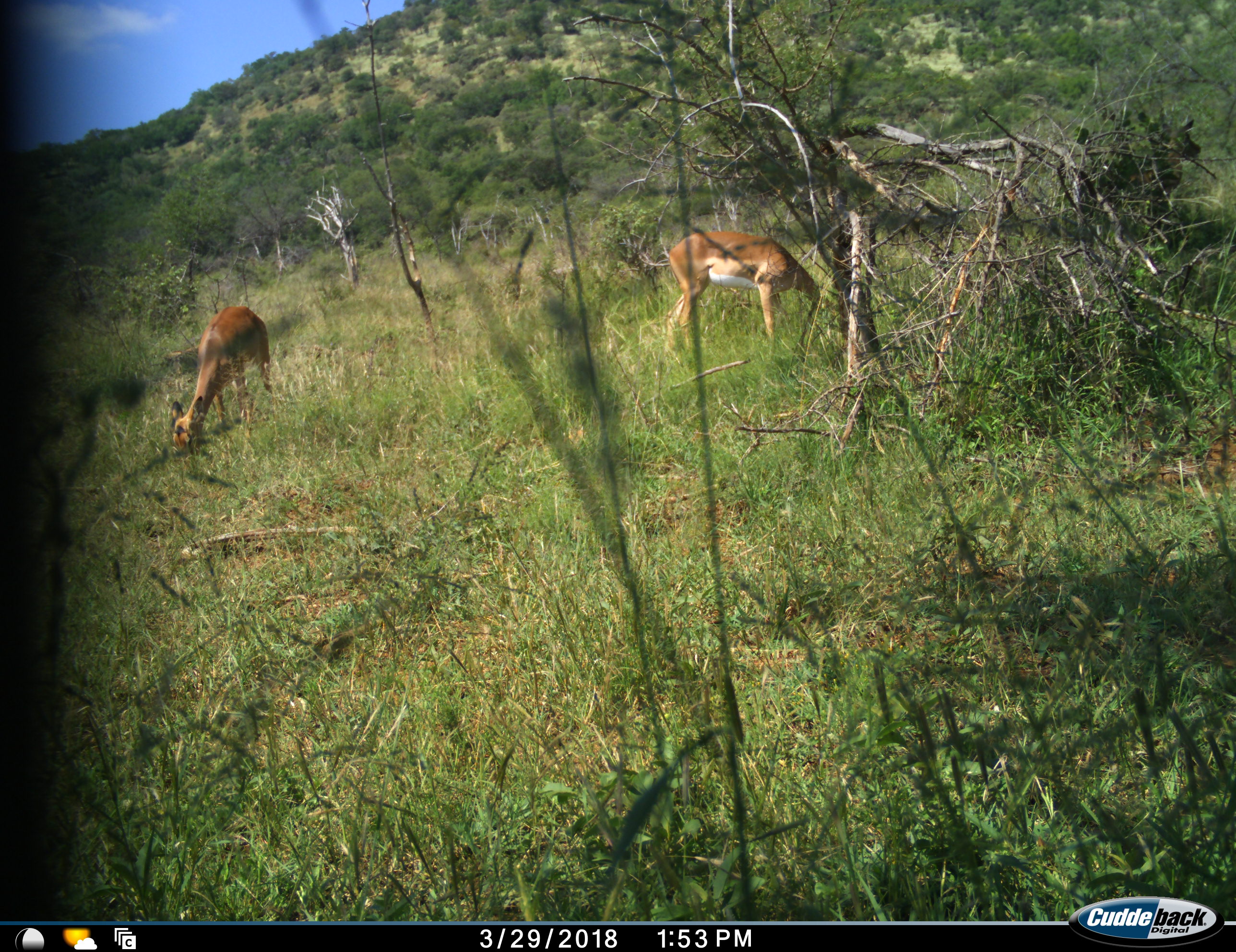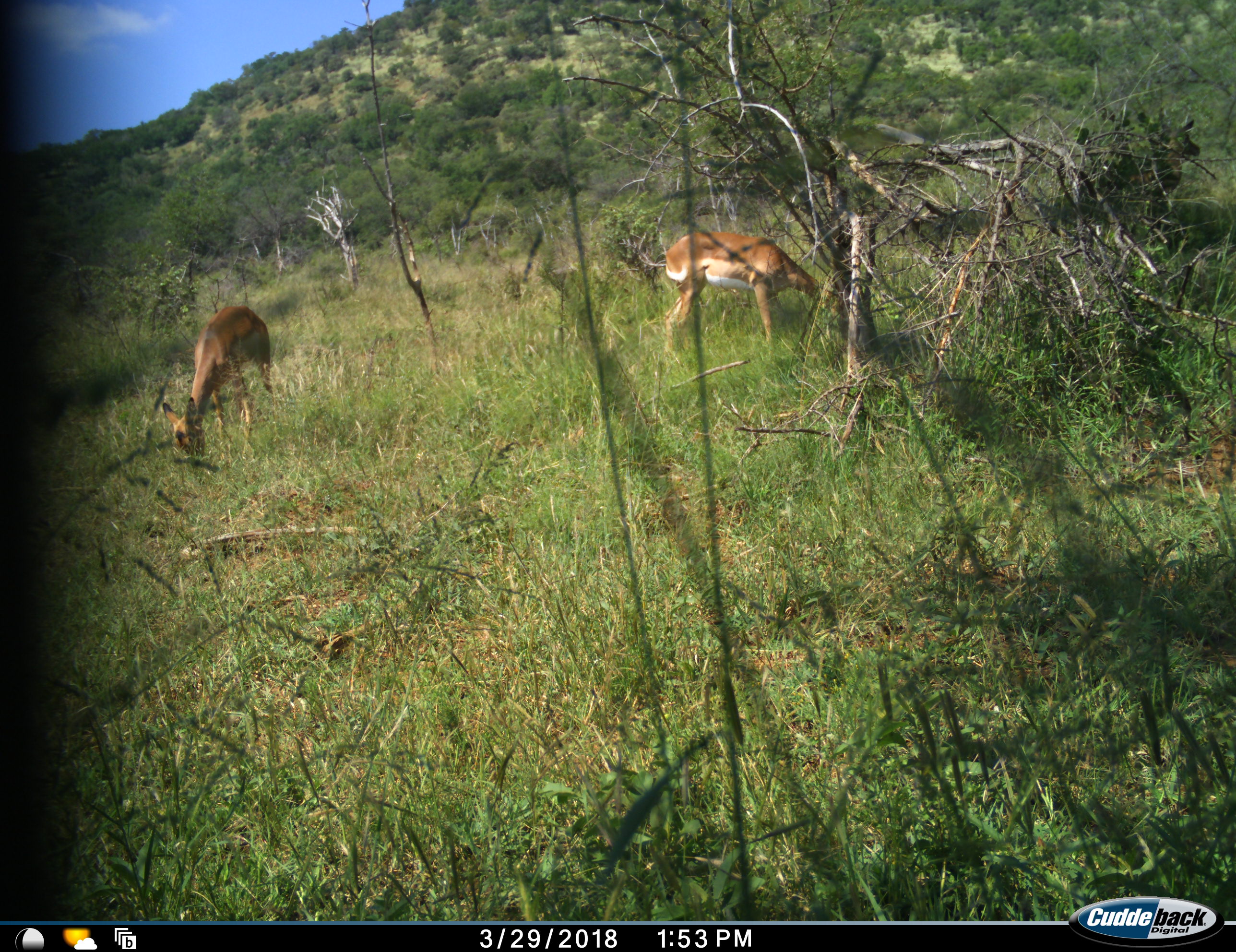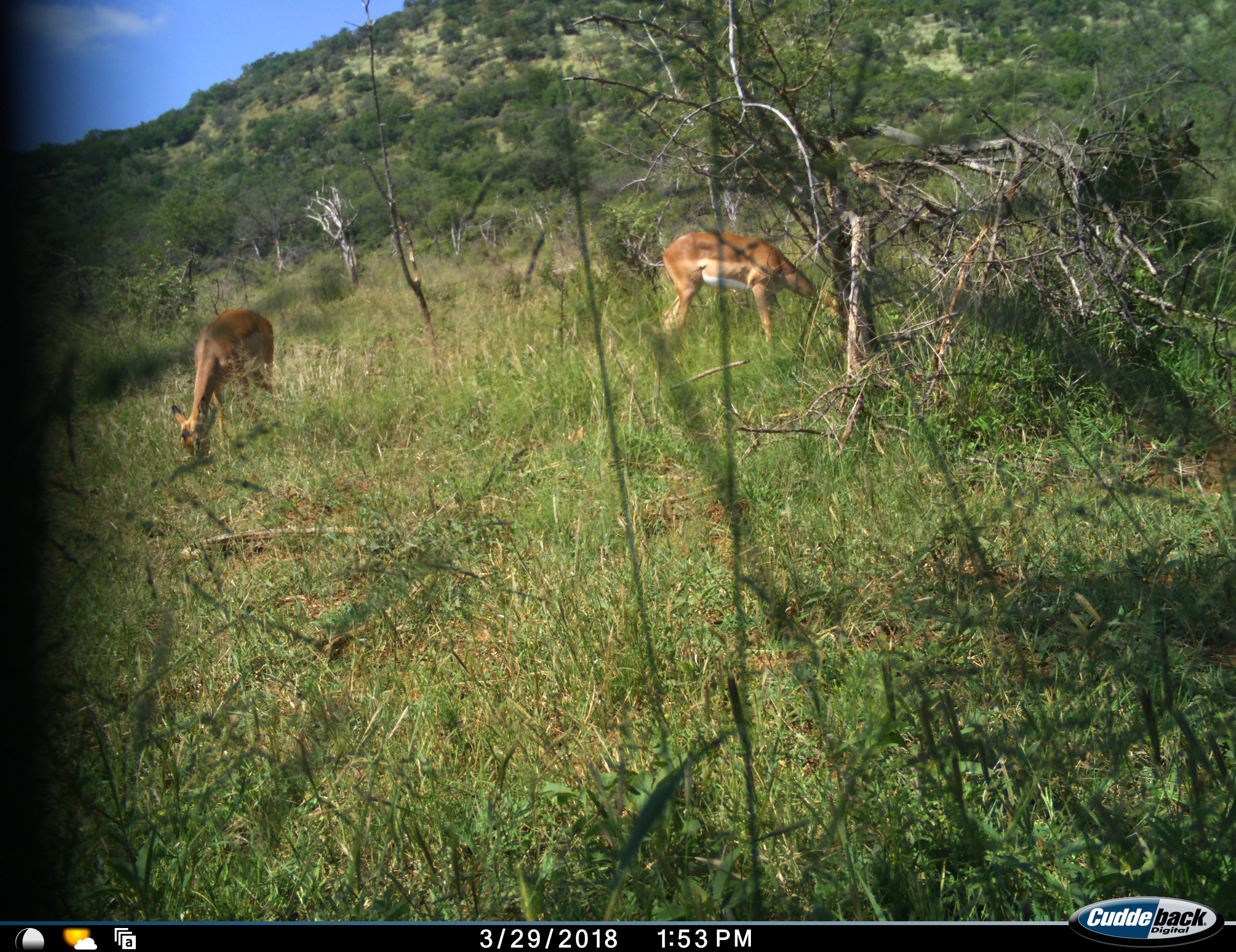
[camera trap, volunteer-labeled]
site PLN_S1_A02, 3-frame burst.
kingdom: Animalia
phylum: Chordata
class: Mammalia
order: Artiodactyla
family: Bovidae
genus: Aepyceros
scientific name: Aepyceros melampus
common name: impala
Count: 2.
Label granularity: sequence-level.